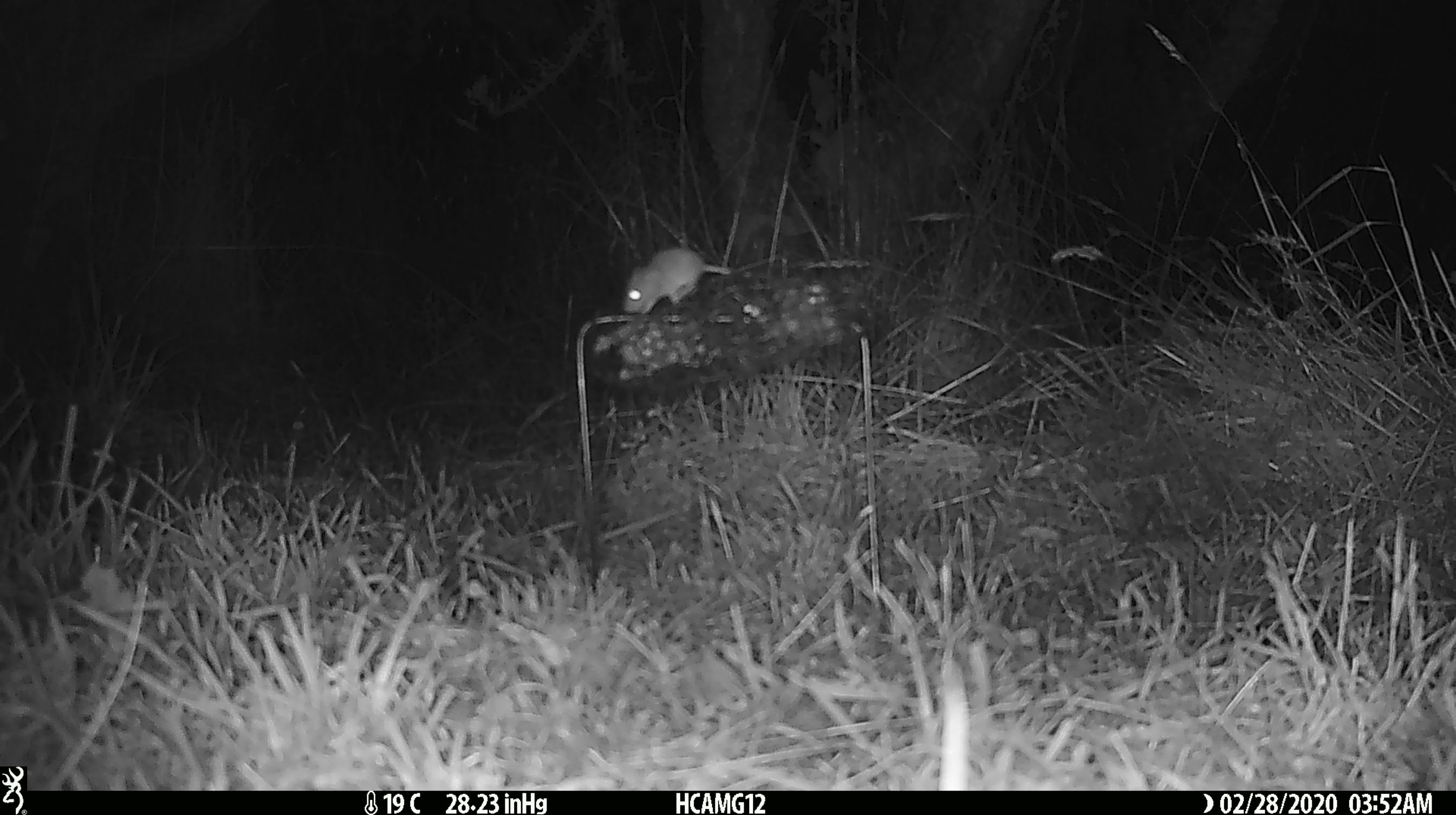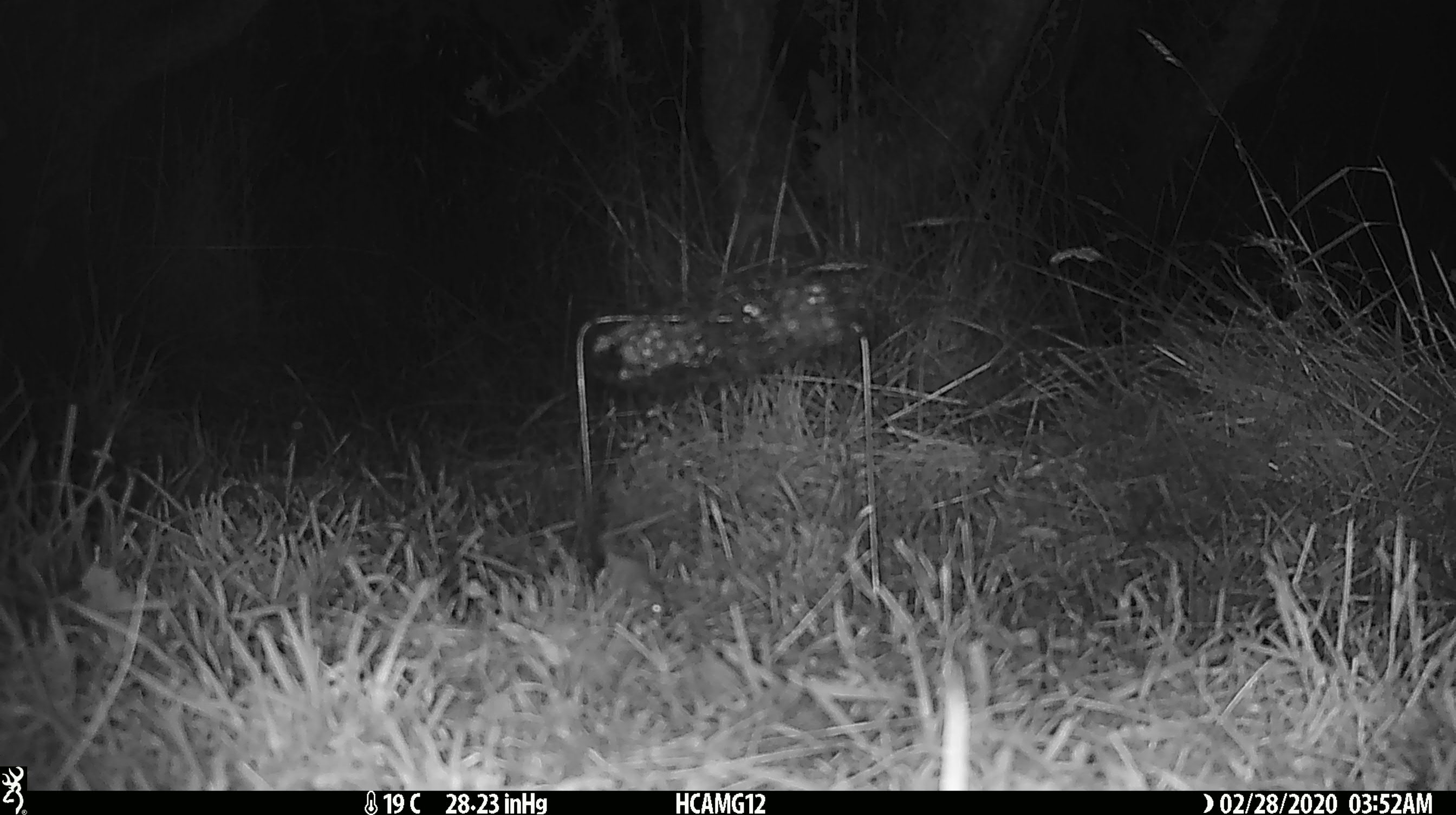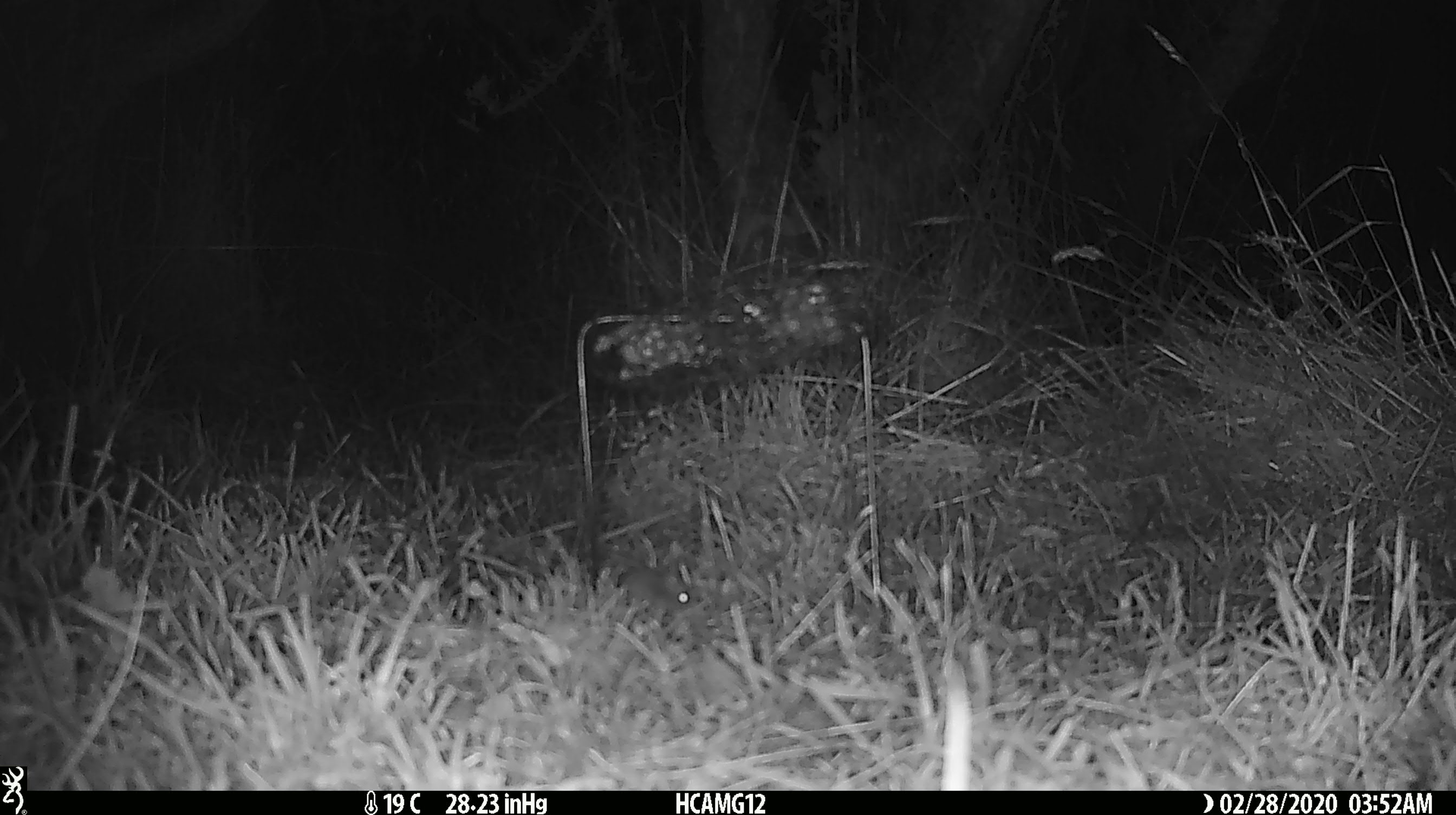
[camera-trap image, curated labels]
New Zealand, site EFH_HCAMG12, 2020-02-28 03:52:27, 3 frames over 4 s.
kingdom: Animalia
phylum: Chordata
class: Mammalia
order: Rodentia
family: Muridae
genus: Mus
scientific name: Mus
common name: mouse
Mouse (Mus).